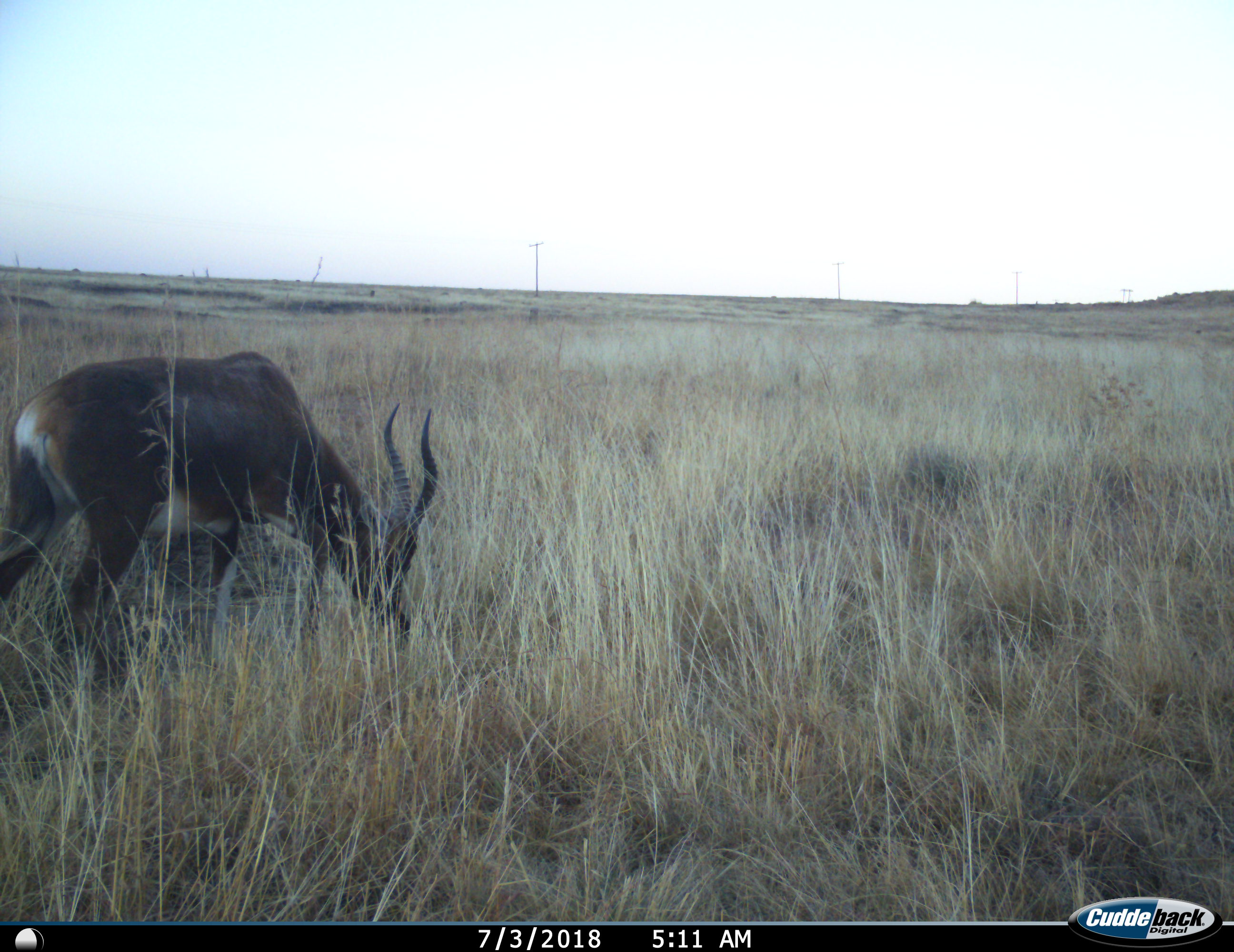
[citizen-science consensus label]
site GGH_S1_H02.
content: unidentified animal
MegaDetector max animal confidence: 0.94